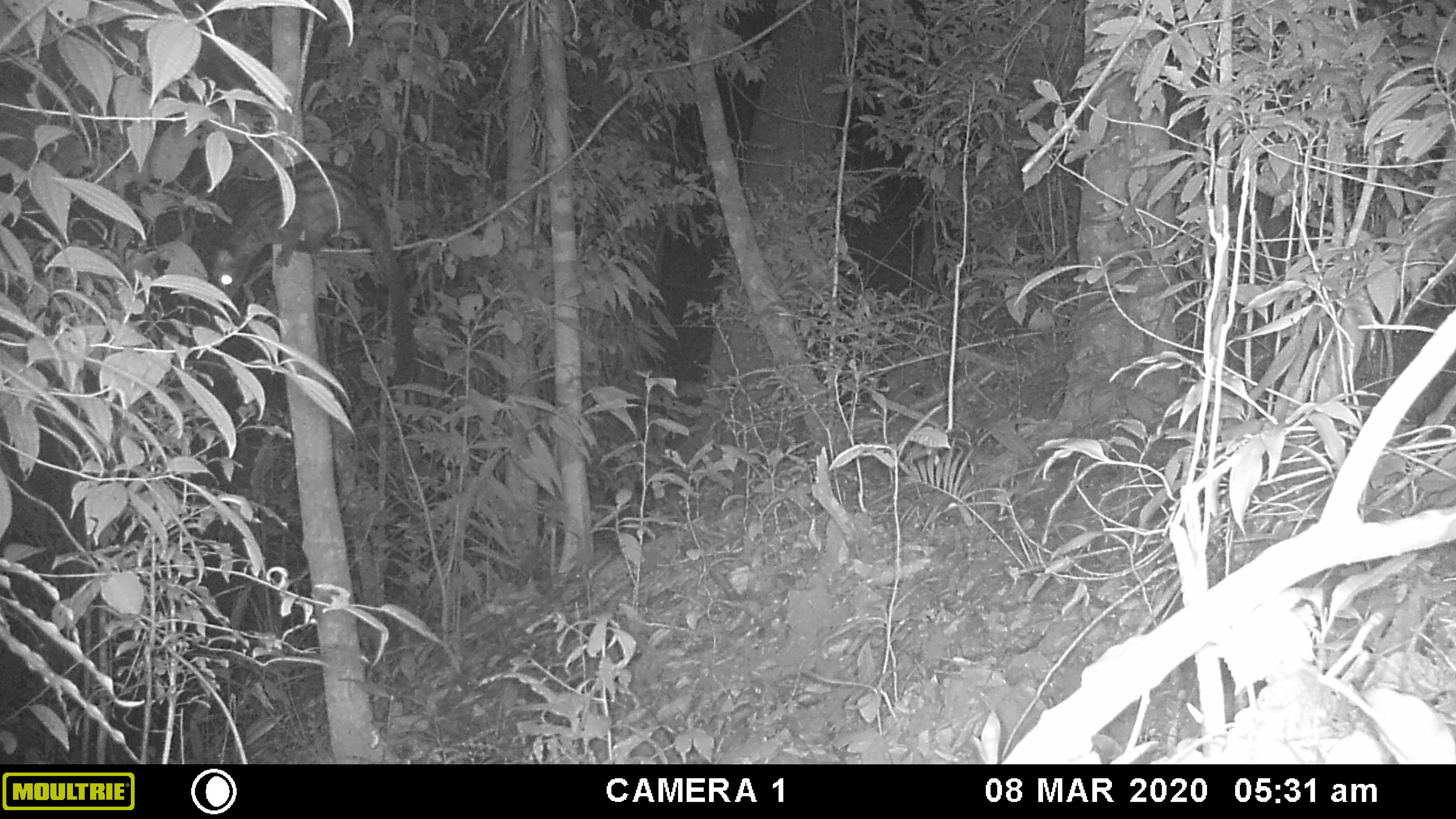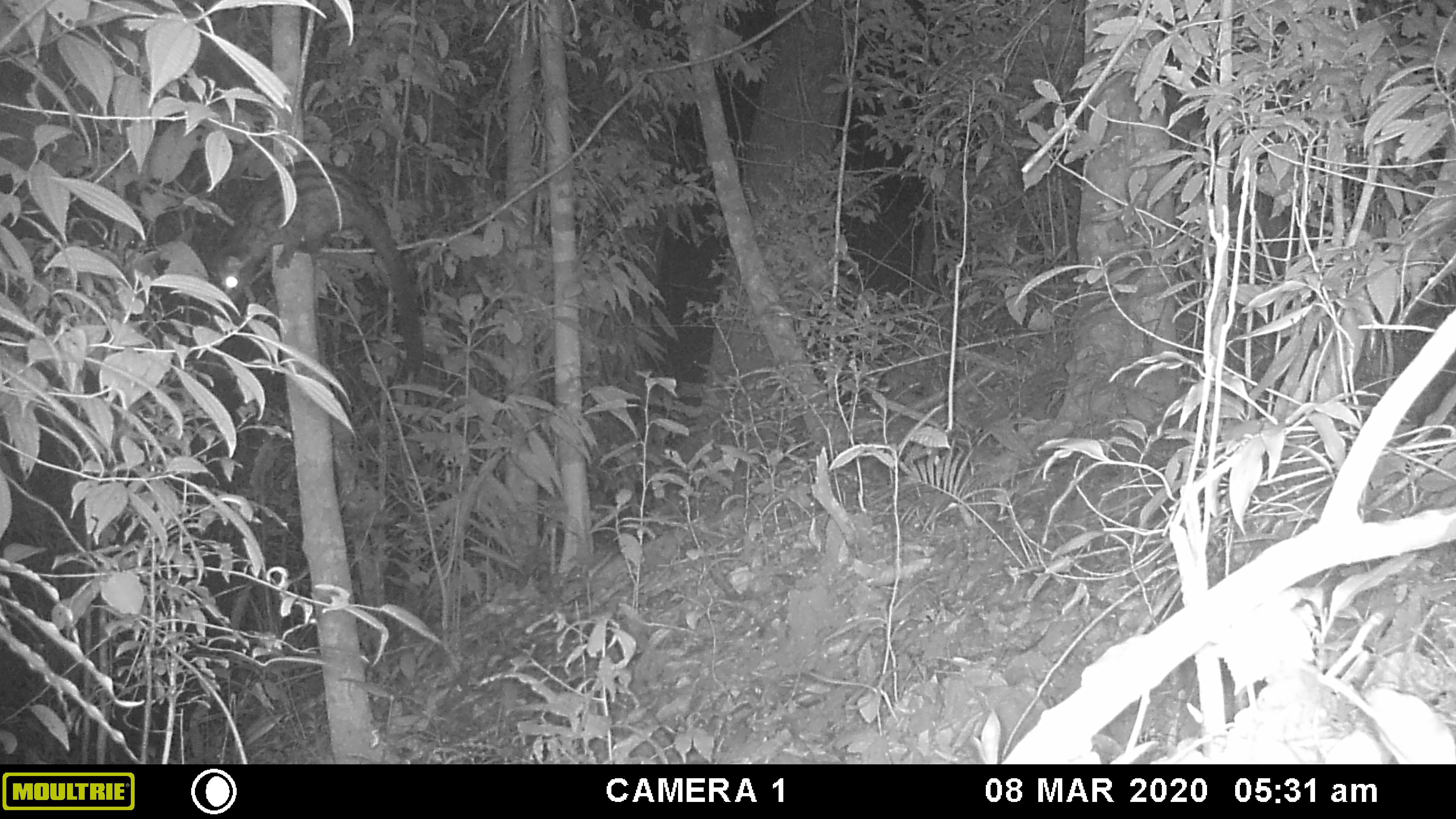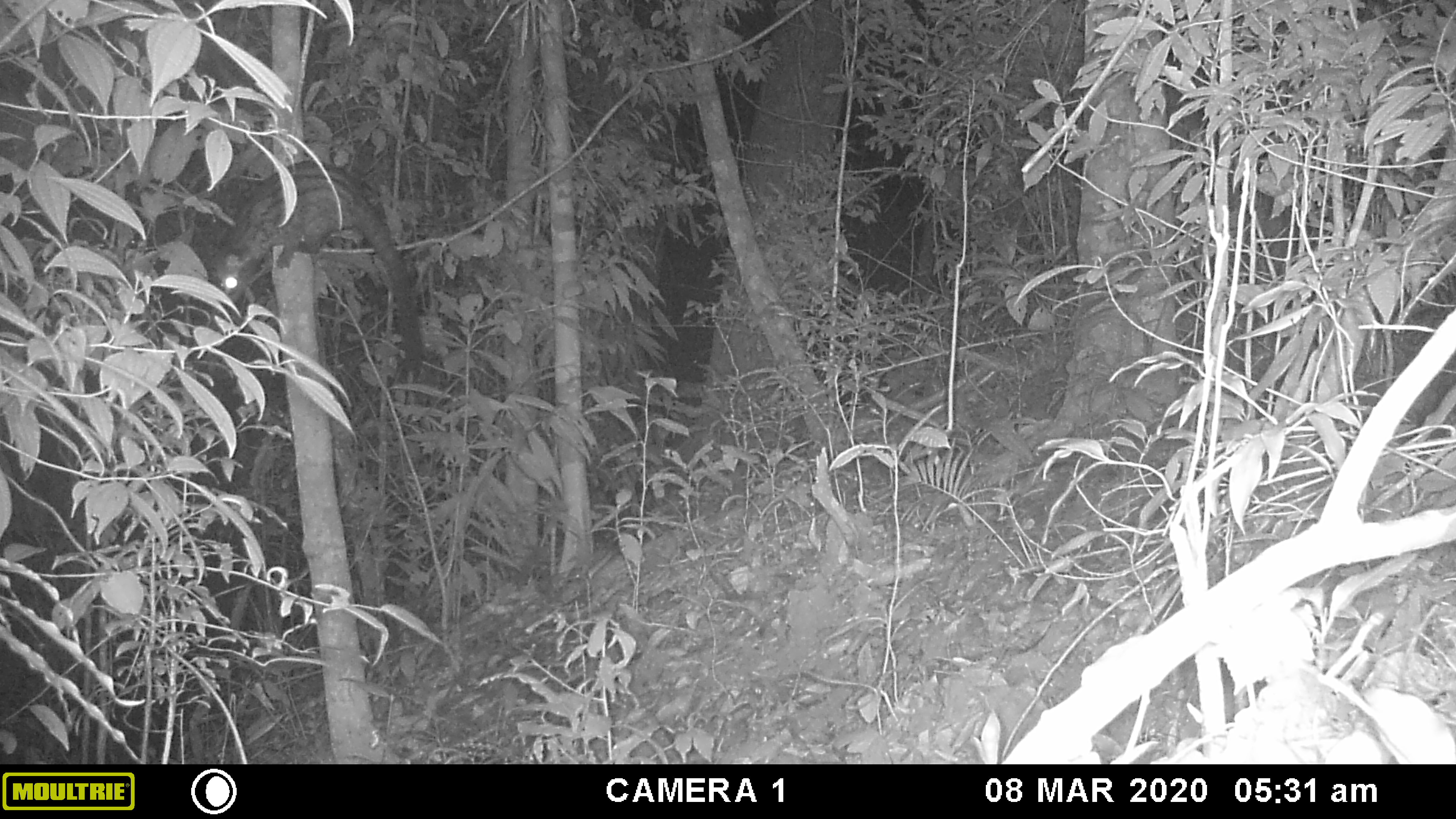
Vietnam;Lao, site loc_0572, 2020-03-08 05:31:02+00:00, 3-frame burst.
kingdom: Animalia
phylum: Chordata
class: Mammalia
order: Carnivora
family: Viverridae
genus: Paradoxurus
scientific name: Paradoxurus hermaphroditus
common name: common palm civet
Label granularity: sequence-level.